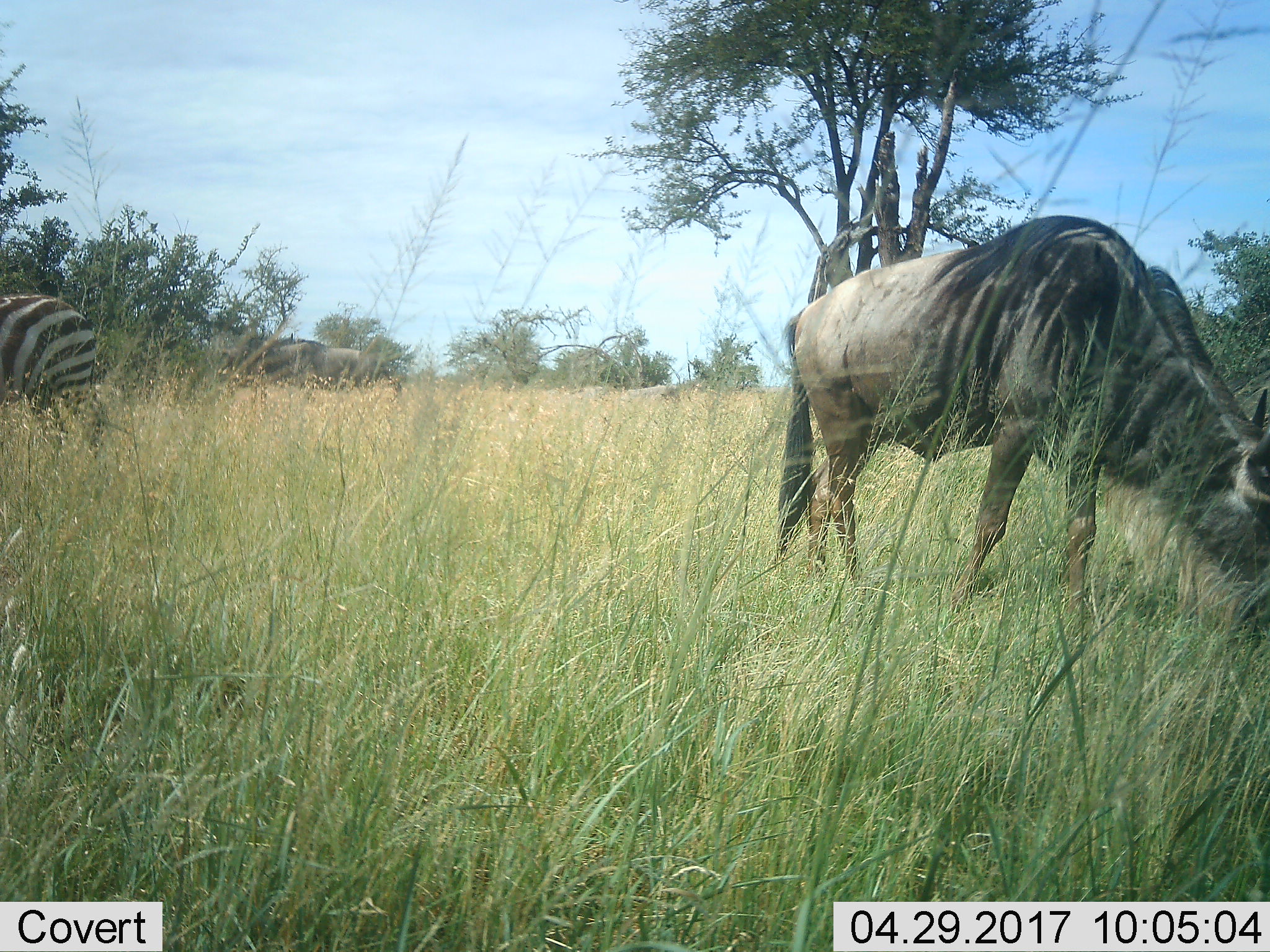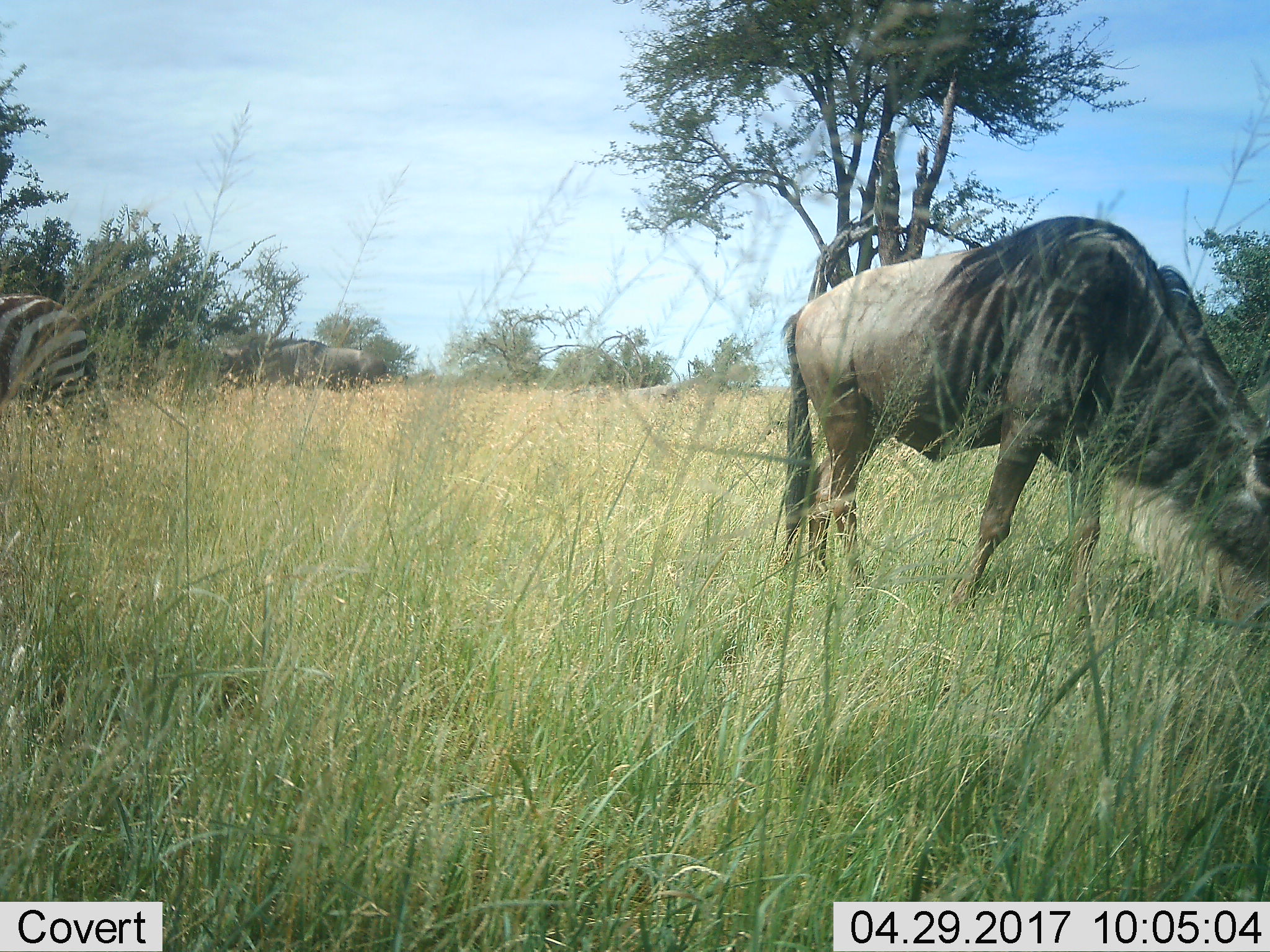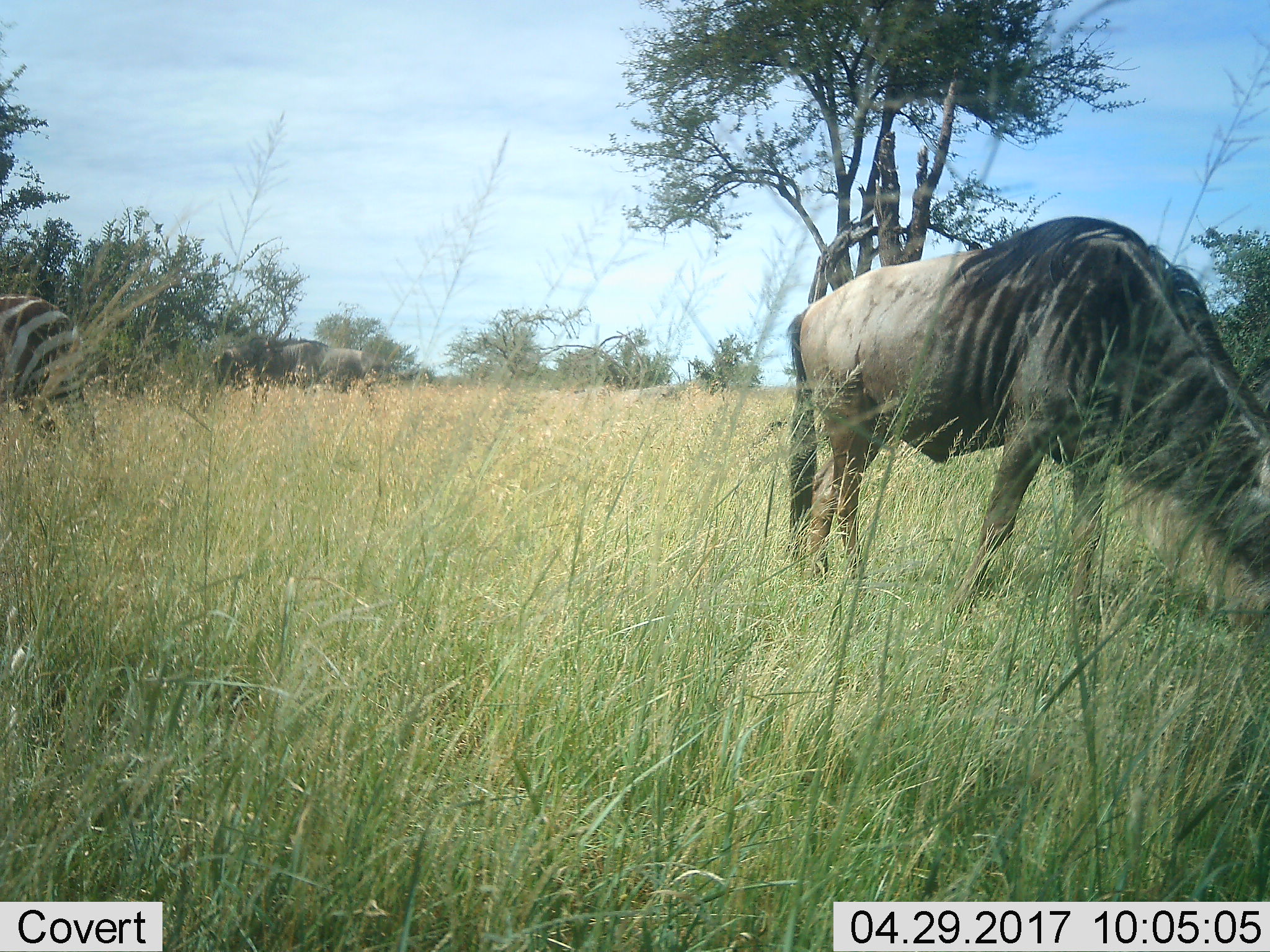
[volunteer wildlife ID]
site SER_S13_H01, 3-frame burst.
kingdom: Animalia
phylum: Chordata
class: Mammalia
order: Artiodactyla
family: Bovidae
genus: Connochaetes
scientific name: Connochaetes taurinus taurinus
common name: blue wildebeest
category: wildebeestblue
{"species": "wildebeestblue (blue wildebeest) (Connochaetes taurinus taurinus)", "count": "2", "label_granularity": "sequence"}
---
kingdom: Animalia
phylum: Chordata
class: Mammalia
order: Perissodactyla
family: Equidae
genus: Equus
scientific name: Equus quagga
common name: plains zebra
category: zebraplains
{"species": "zebraplains (plains zebra) (Equus quagga)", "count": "1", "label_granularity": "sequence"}